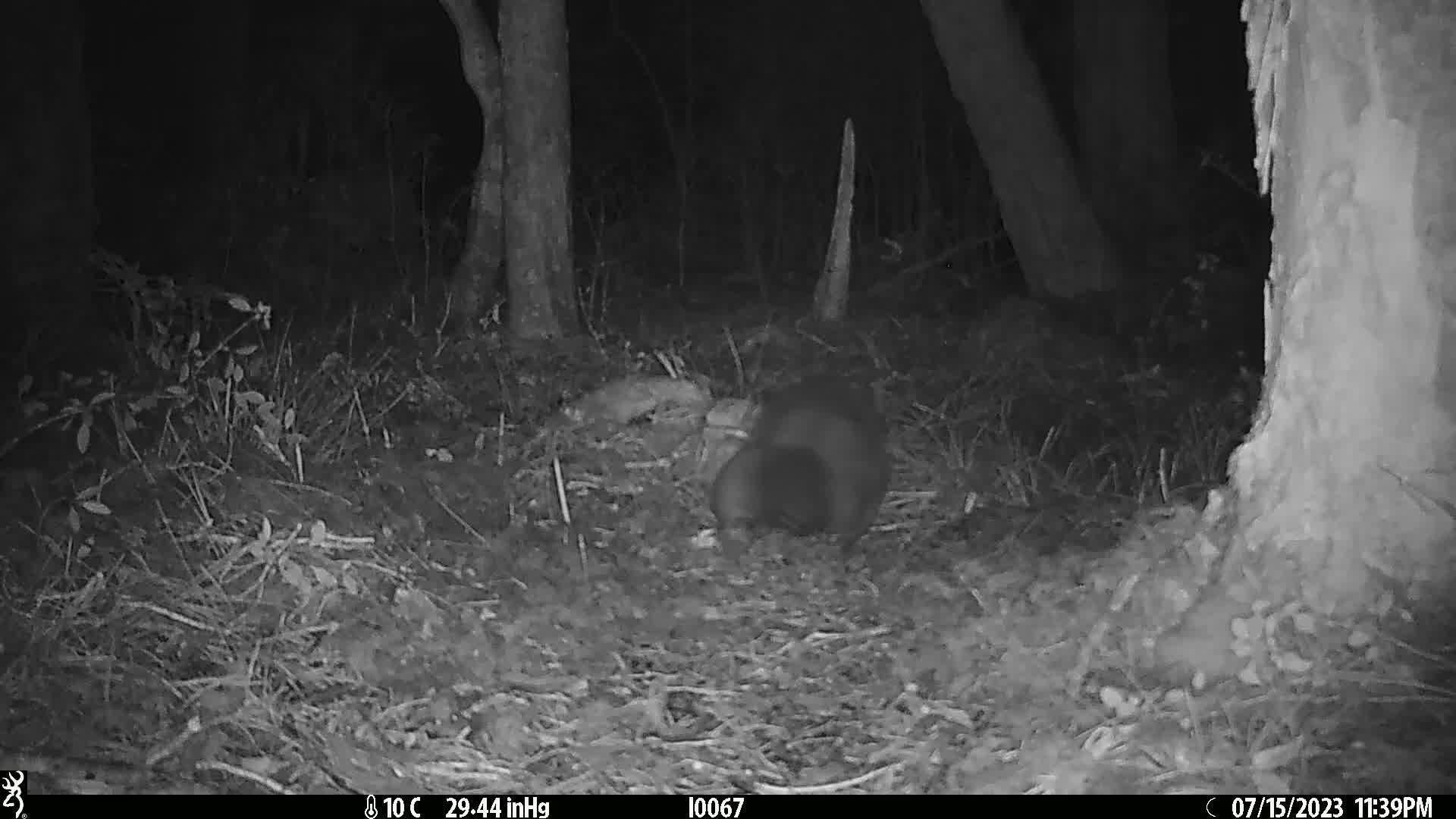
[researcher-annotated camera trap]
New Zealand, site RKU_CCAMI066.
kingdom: Animalia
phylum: Chordata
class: Mammalia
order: Diprotodontia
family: Phalangeridae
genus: Trichosurus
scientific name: Trichosurus vulpecula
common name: common brushtail possum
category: possum